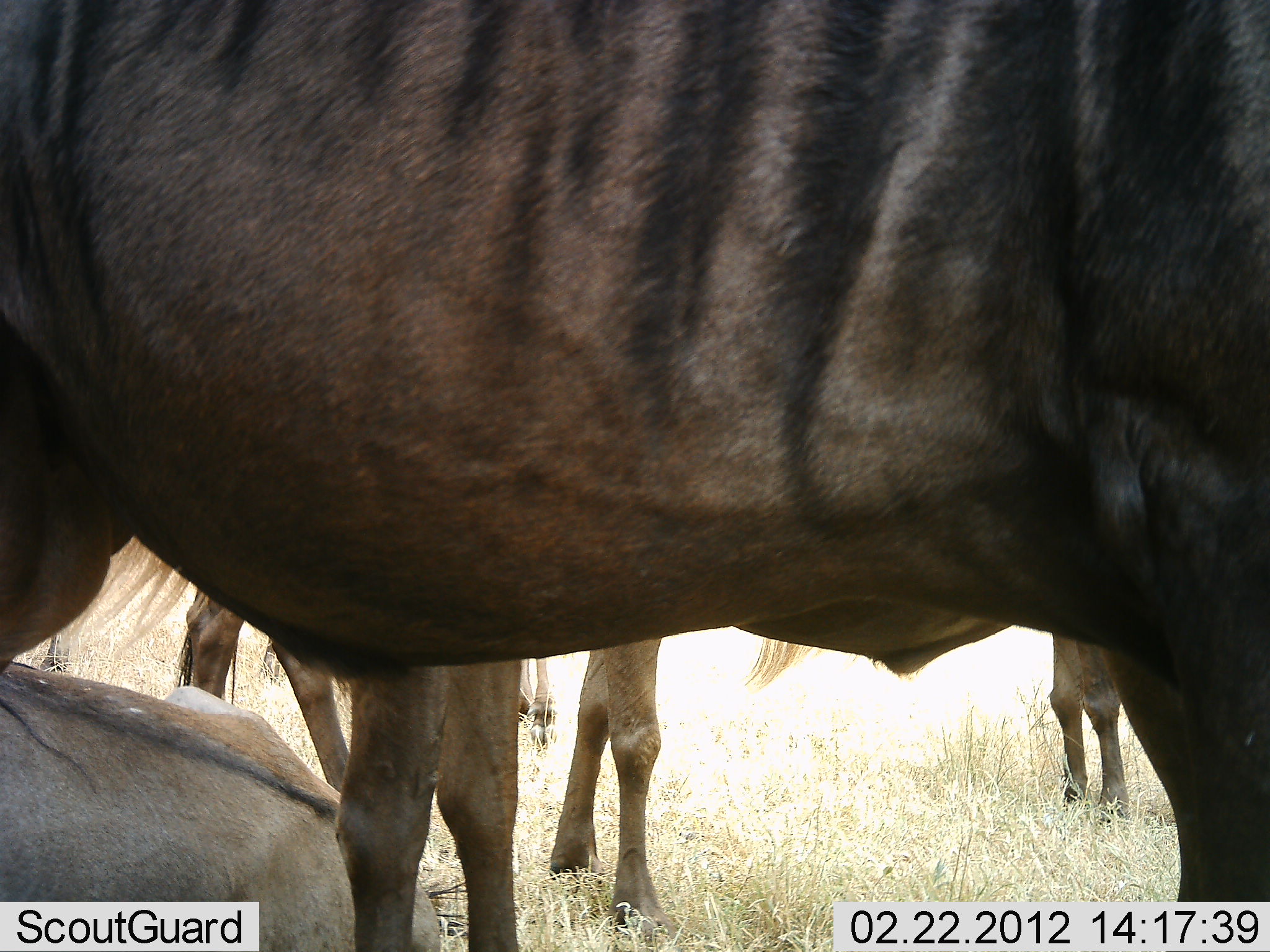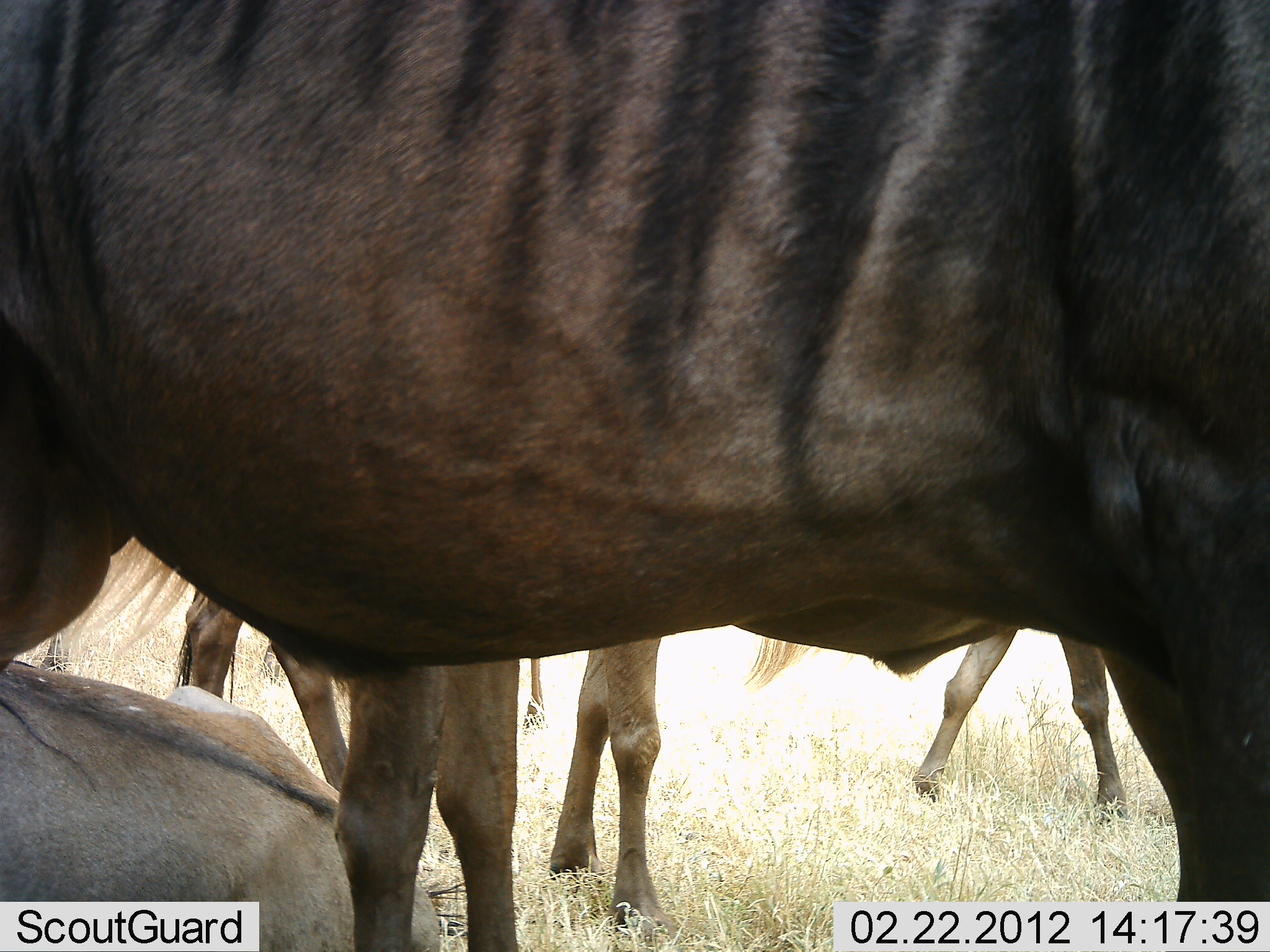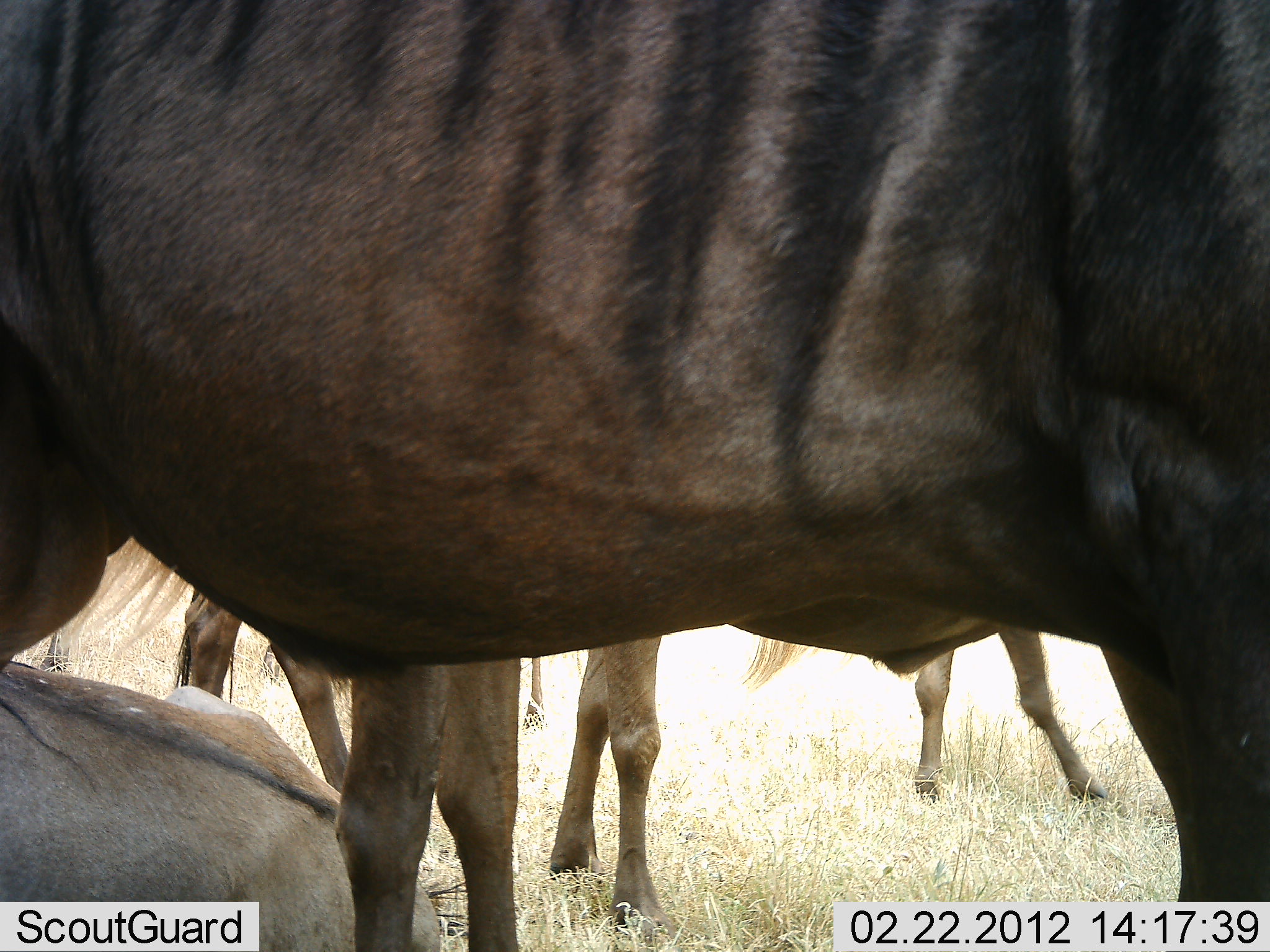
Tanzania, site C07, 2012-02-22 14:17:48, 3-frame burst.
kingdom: Animalia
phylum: Chordata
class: Mammalia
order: Artiodactyla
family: Bovidae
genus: Connochaetes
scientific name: Connochaetes taurinus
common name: blue wildebeest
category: wildebeest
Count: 5.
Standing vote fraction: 93%.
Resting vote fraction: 64%.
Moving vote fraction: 50%.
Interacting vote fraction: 0%.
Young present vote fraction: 7%.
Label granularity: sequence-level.